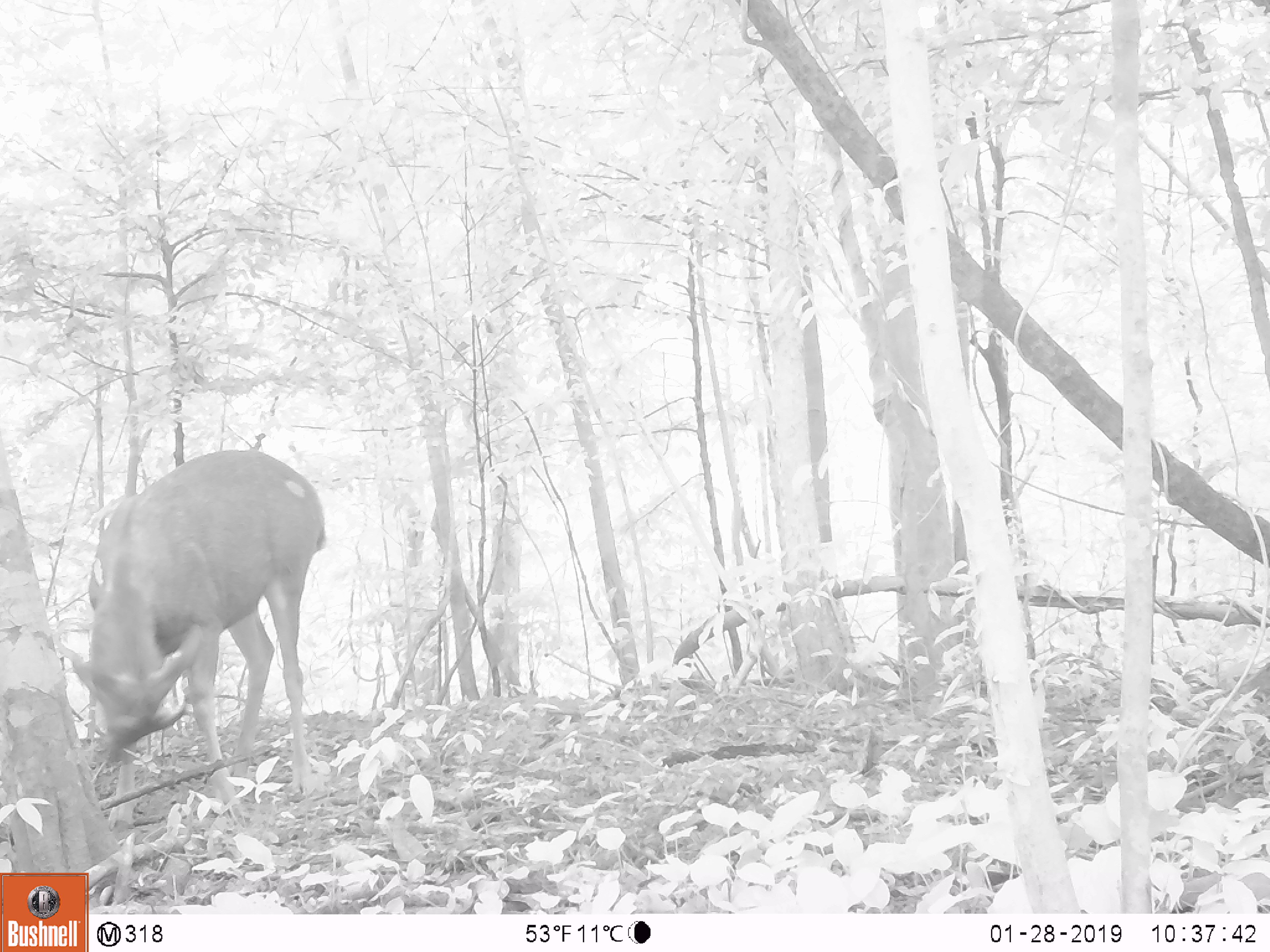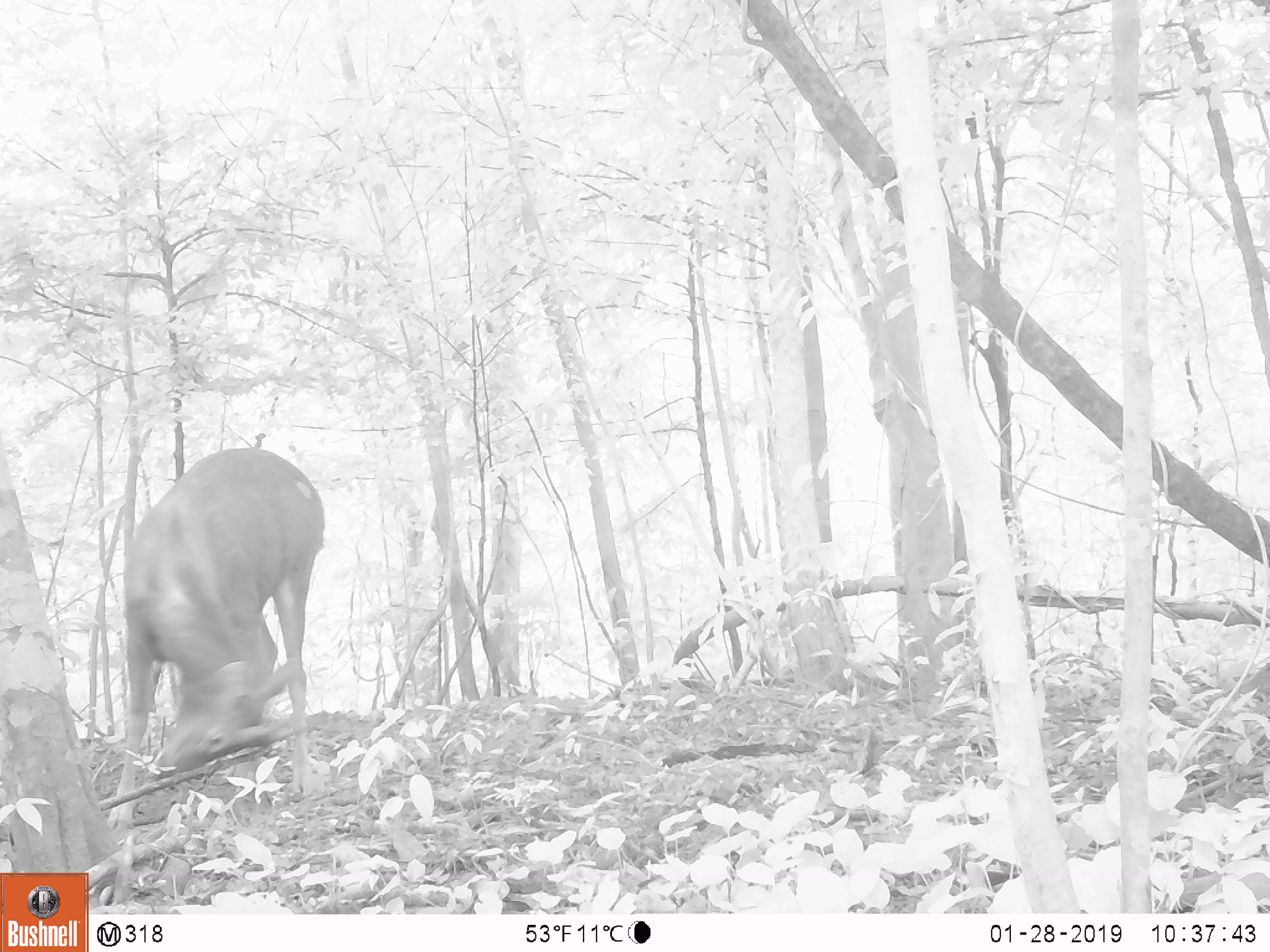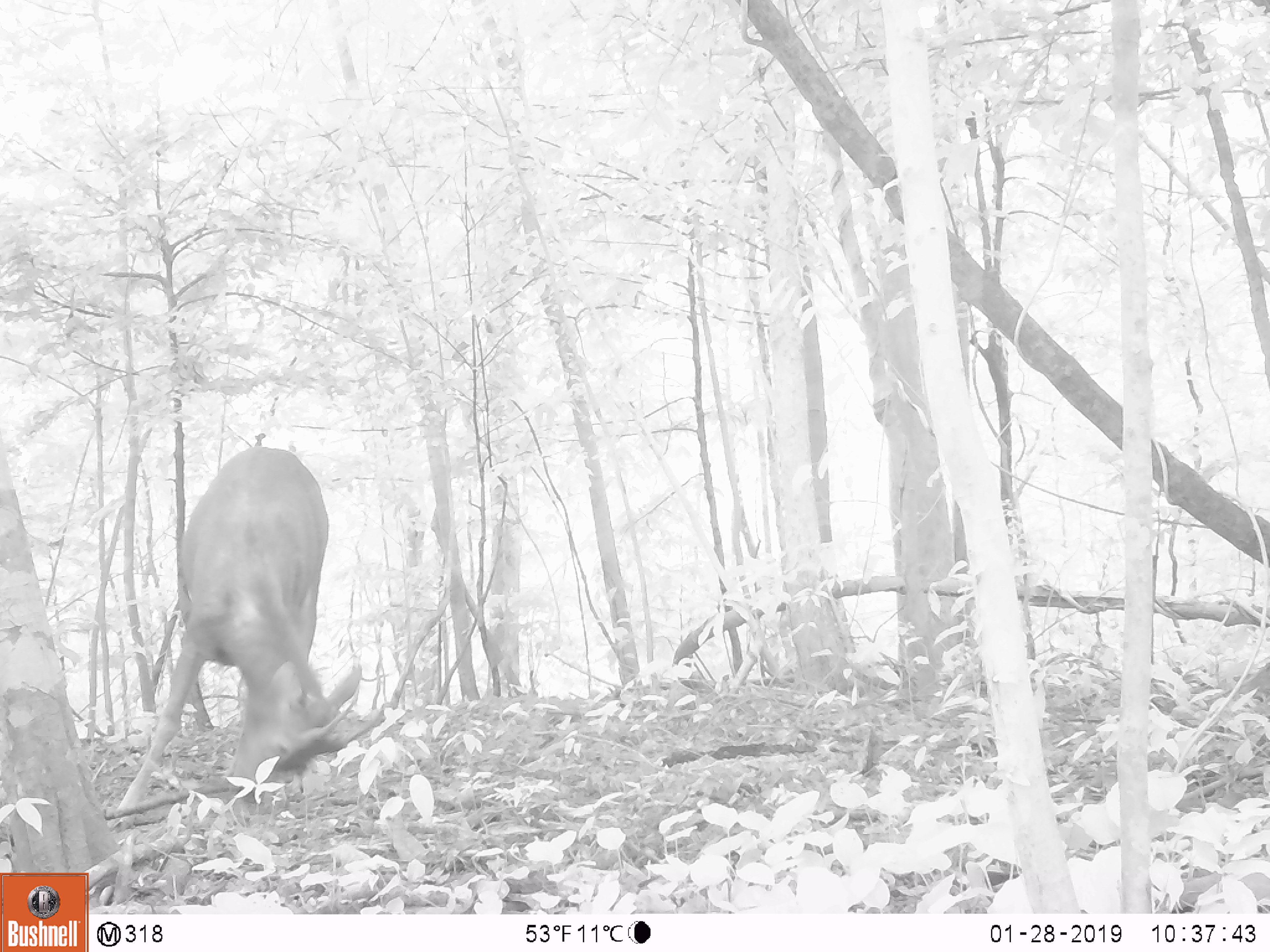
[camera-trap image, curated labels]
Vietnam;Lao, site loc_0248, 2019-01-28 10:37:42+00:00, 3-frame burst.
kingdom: Animalia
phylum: Chordata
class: Mammalia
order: Artiodactyla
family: Cervidae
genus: Rusa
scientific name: Rusa unicolor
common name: sambar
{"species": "sambar (Rusa unicolor)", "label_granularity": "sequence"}